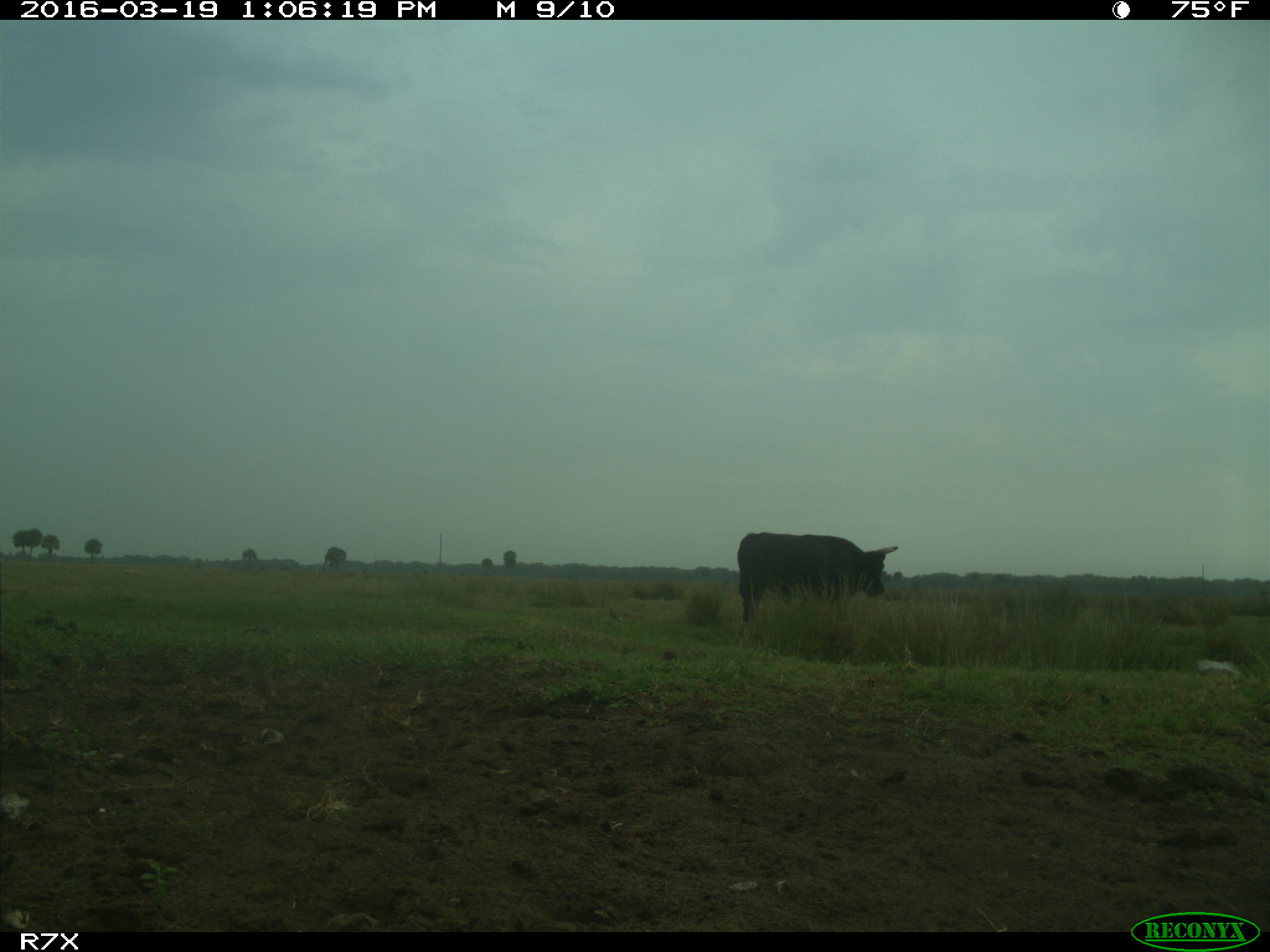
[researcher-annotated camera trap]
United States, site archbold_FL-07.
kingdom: Animalia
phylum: Chordata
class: Mammalia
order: Artiodactyla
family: Bovidae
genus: Bos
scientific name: Bos taurus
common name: domestic cow